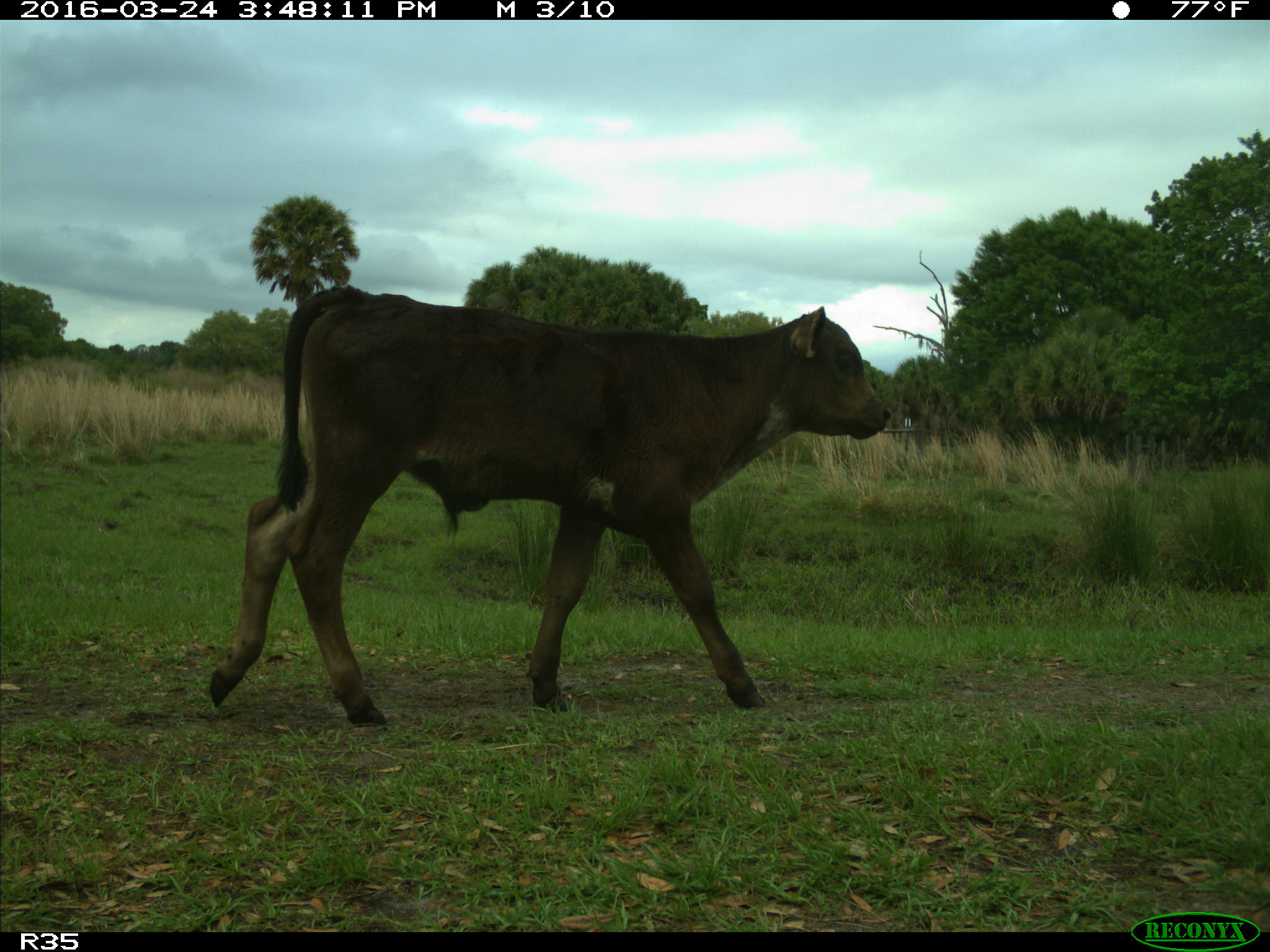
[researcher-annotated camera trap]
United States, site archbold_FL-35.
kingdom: Animalia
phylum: Chordata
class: Mammalia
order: Artiodactyla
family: Bovidae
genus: Bos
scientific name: Bos taurus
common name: domestic cow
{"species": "Bos taurus (domestic cow)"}